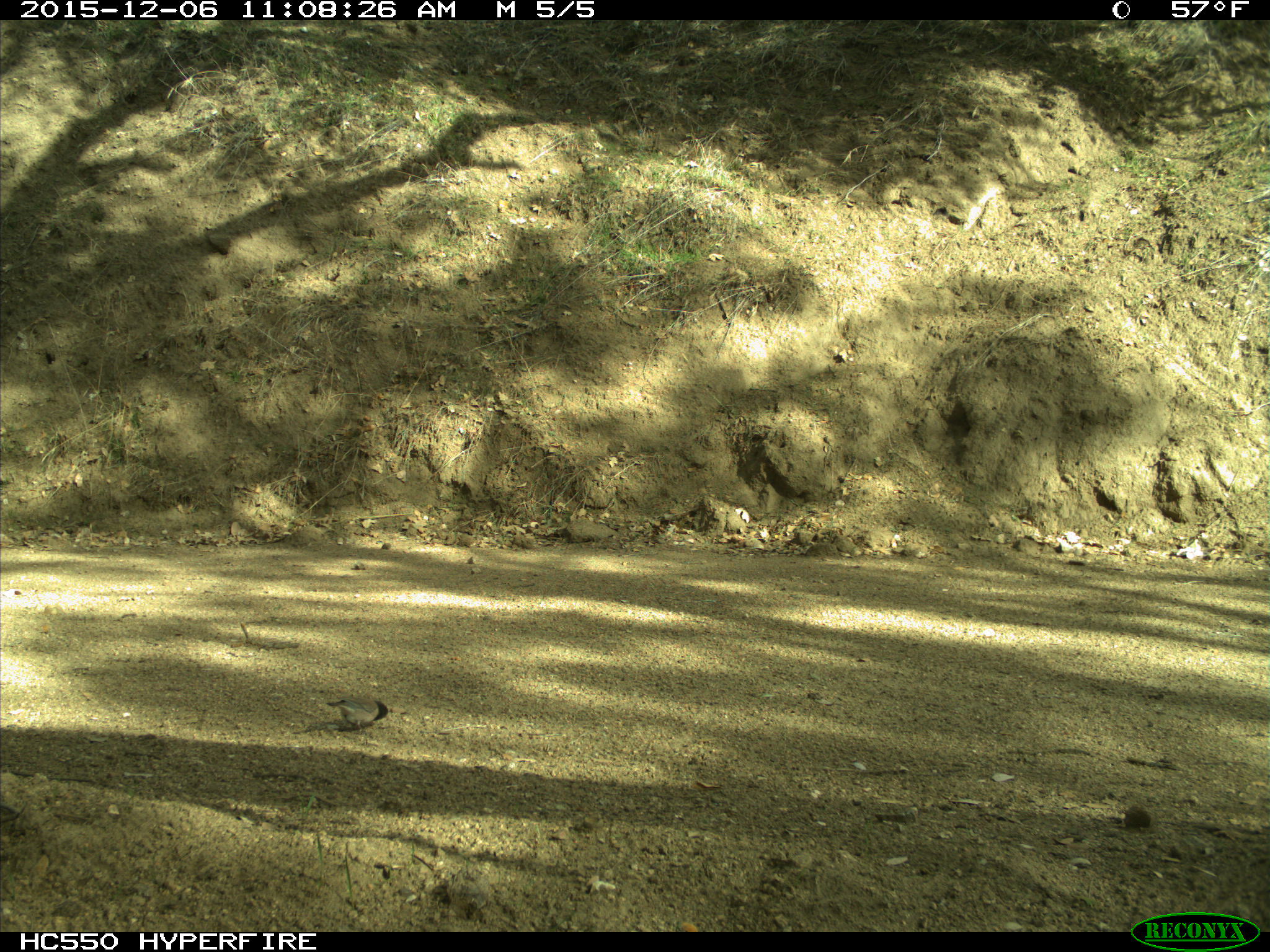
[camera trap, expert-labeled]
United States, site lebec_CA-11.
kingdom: Animalia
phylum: Chordata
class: Aves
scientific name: Aves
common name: birds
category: unidentified bird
Unidentified bird (birds) (Aves).